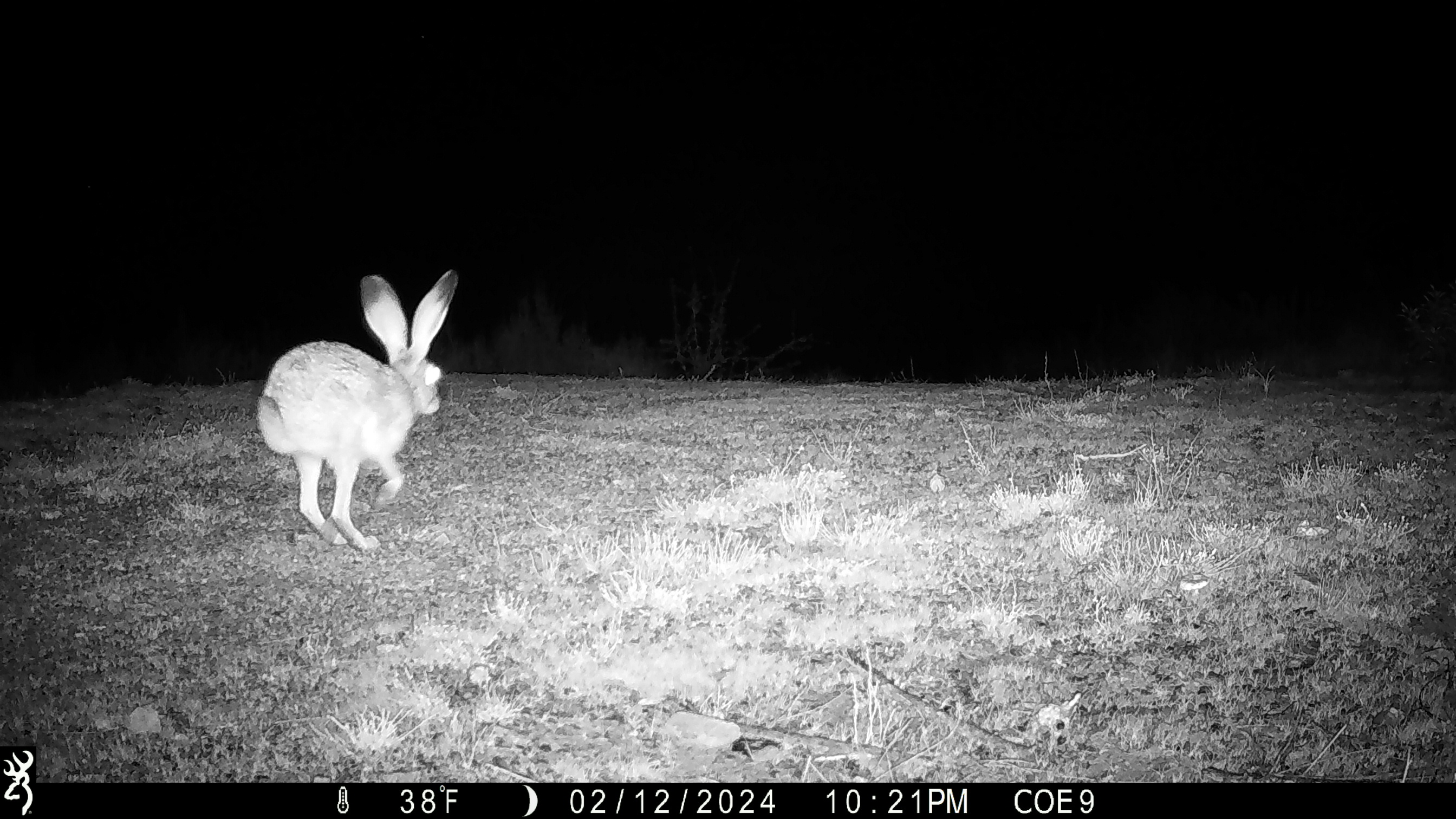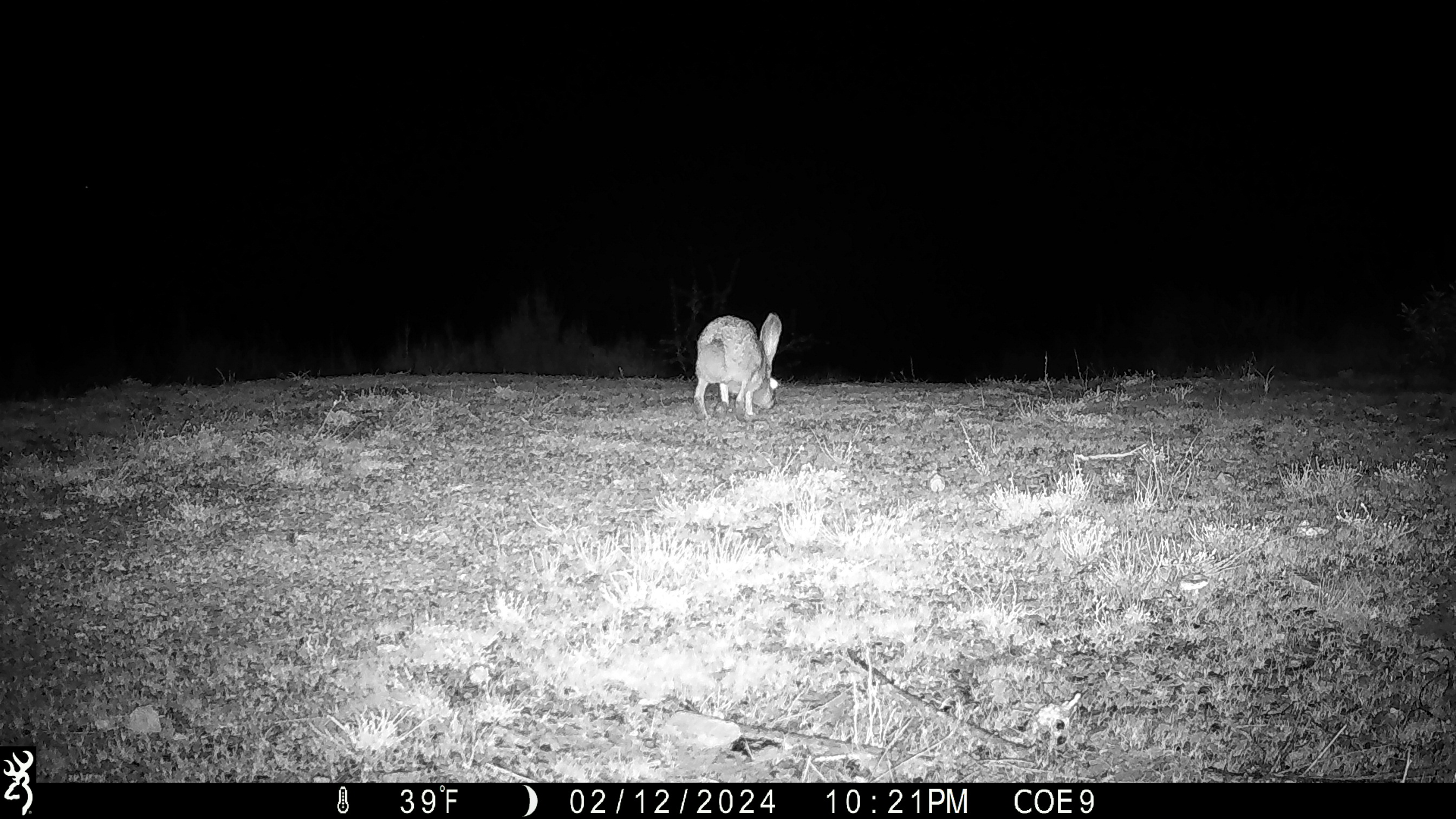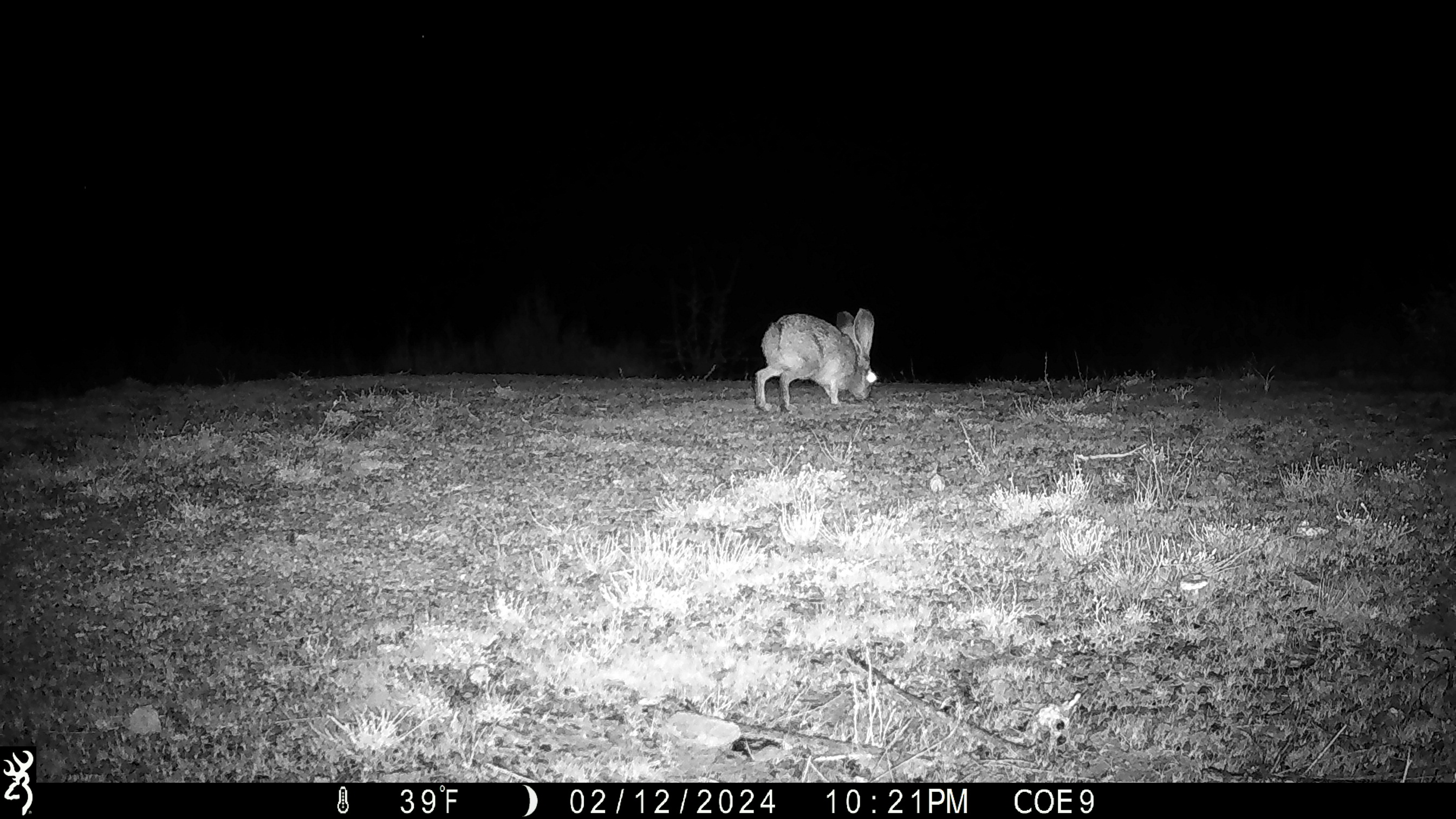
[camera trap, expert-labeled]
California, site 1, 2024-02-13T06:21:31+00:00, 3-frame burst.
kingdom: Animalia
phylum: Chordata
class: Mammalia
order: Lagomorpha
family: Leporidae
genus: Lepus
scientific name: Lepus californicus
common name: black-tailed jackrabbit